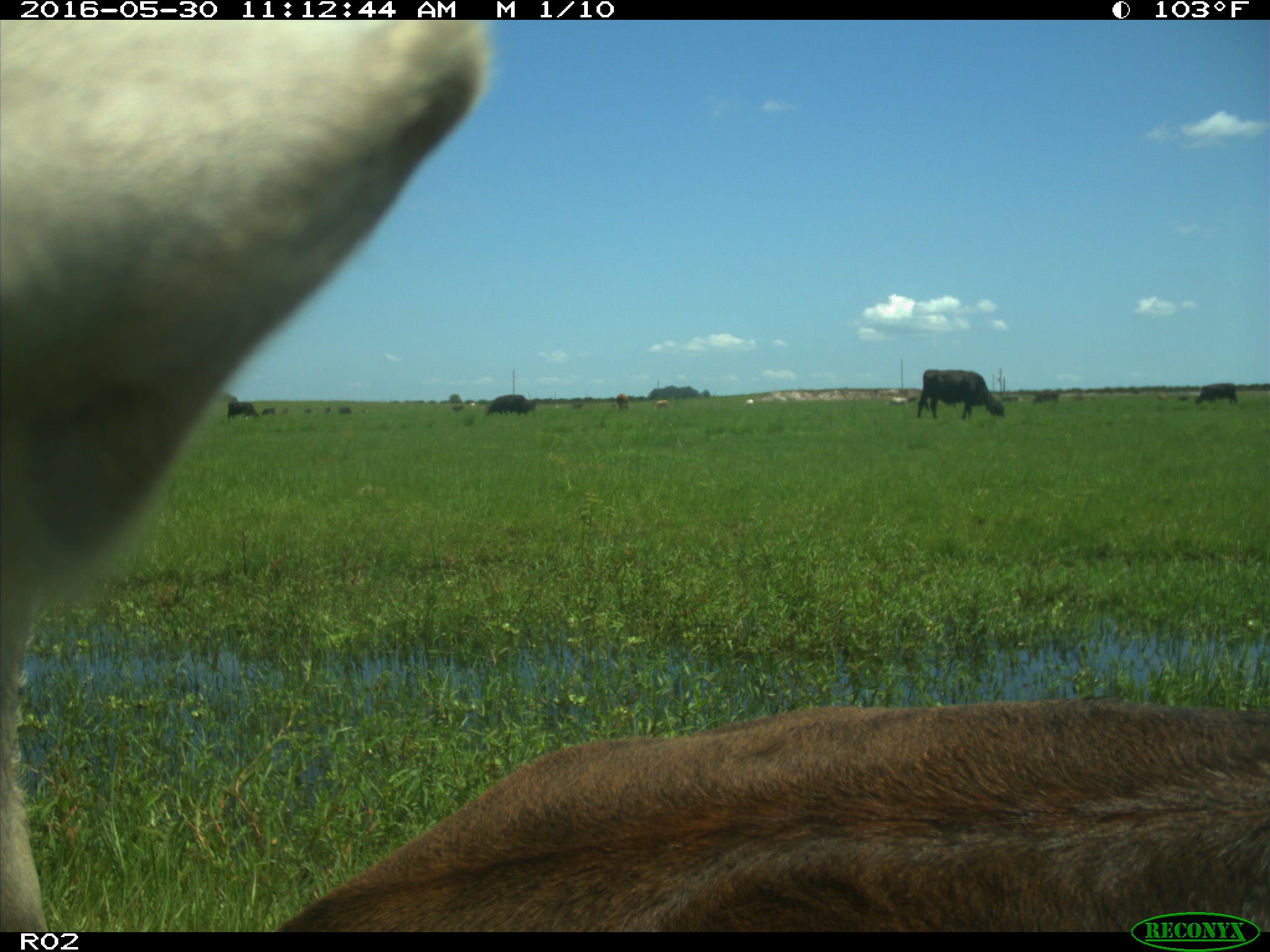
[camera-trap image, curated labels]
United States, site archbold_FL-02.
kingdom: Animalia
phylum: Chordata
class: Mammalia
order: Artiodactyla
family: Bovidae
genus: Bos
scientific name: Bos taurus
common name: domestic cow